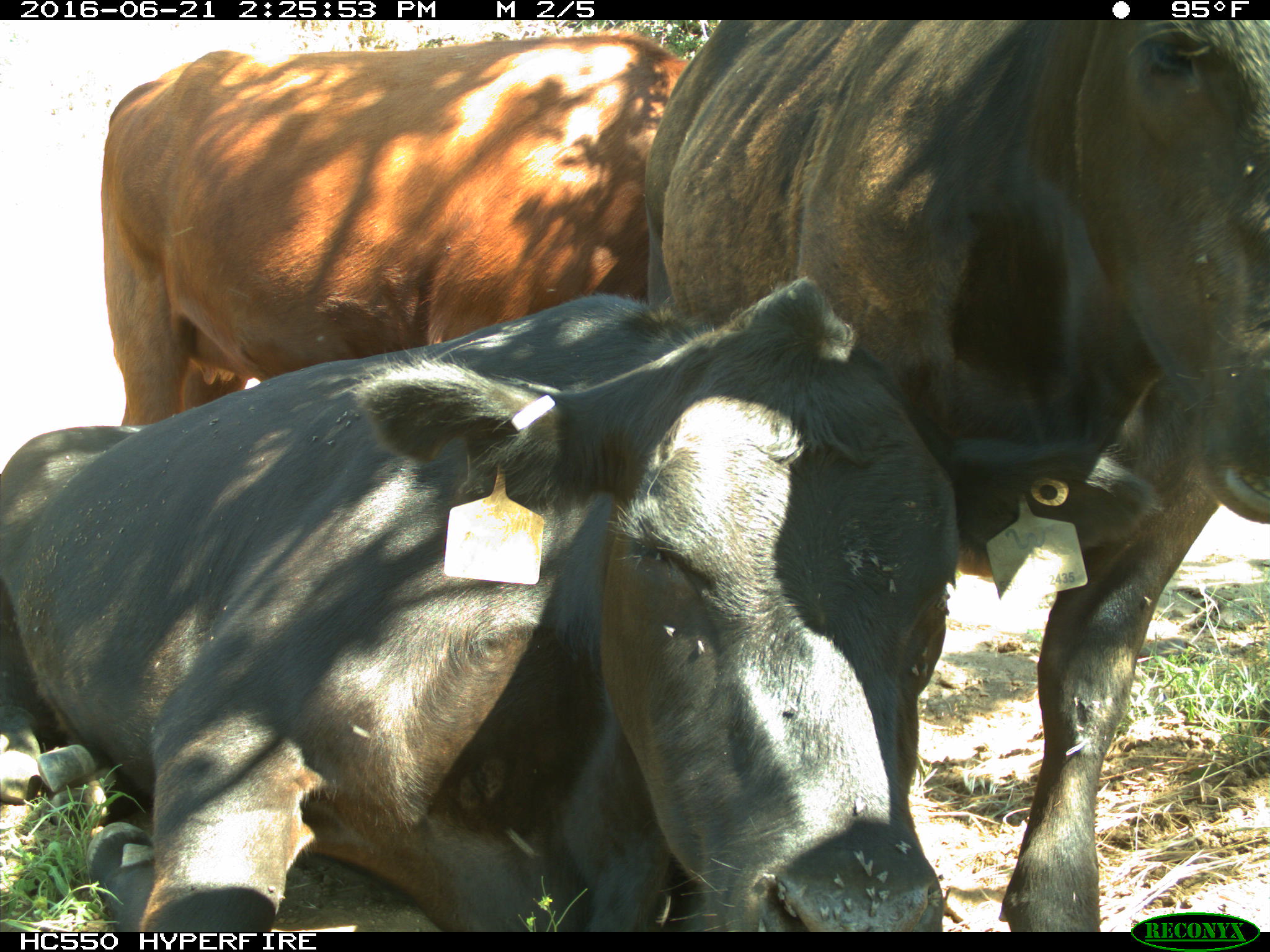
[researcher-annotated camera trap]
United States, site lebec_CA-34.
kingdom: Animalia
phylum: Chordata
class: Mammalia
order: Artiodactyla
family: Bovidae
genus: Bos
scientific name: Bos taurus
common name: domestic cow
Bos taurus (domestic cow).